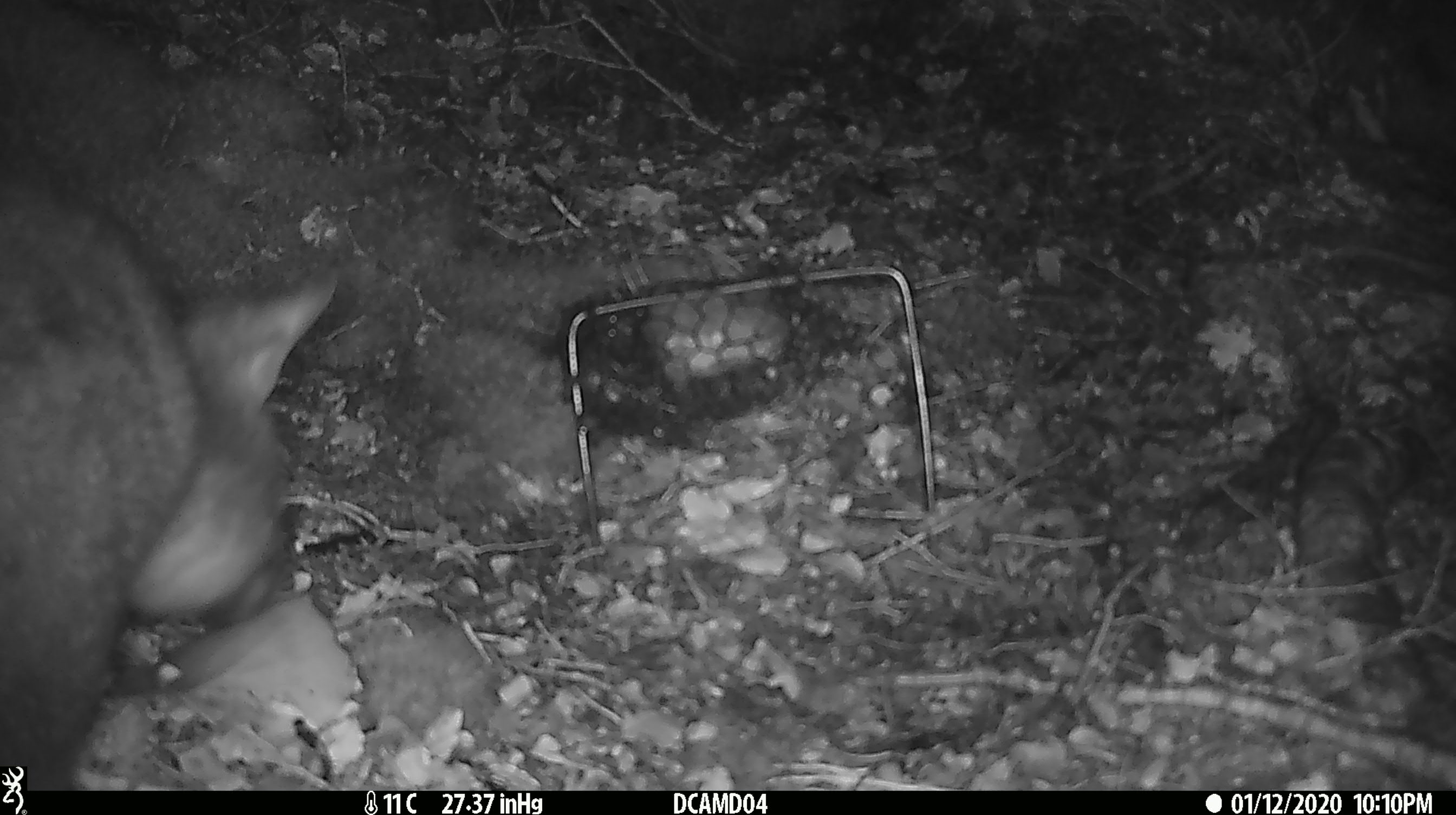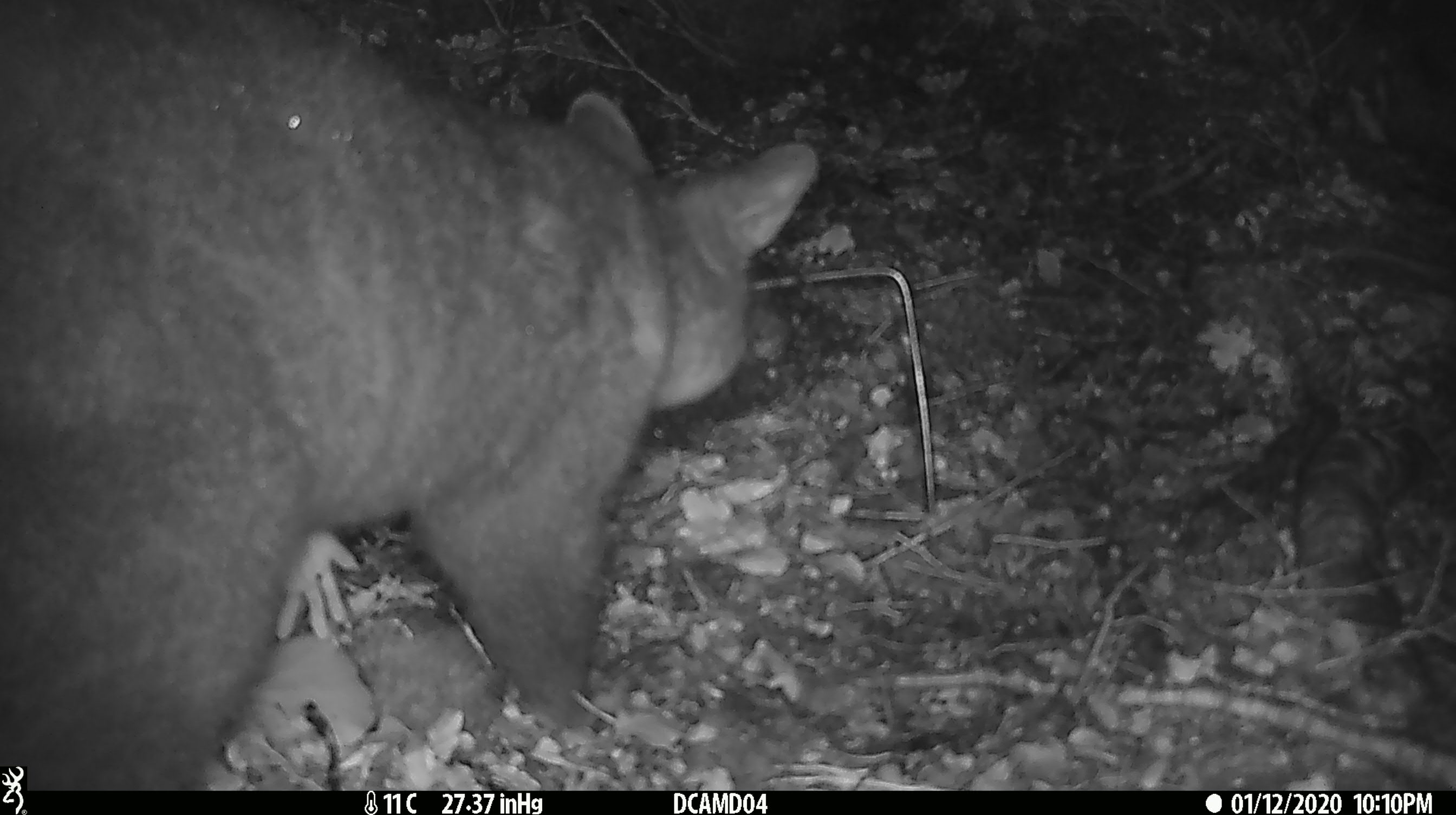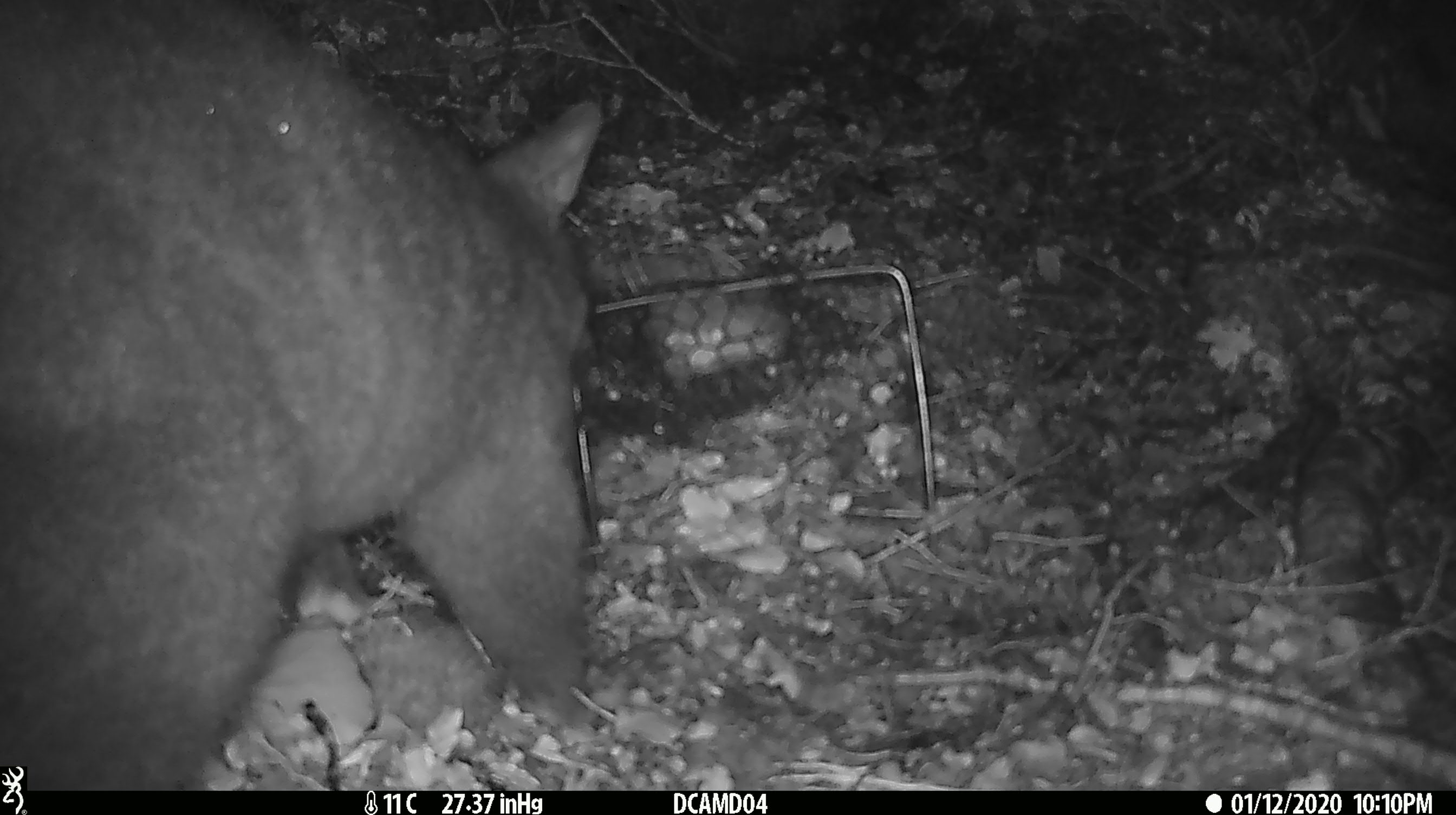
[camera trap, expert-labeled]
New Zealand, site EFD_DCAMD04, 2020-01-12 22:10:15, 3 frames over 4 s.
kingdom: Animalia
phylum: Chordata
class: Mammalia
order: Diprotodontia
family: Phalangeridae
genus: Trichosurus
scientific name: Trichosurus vulpecula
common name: common brushtail possum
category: possum